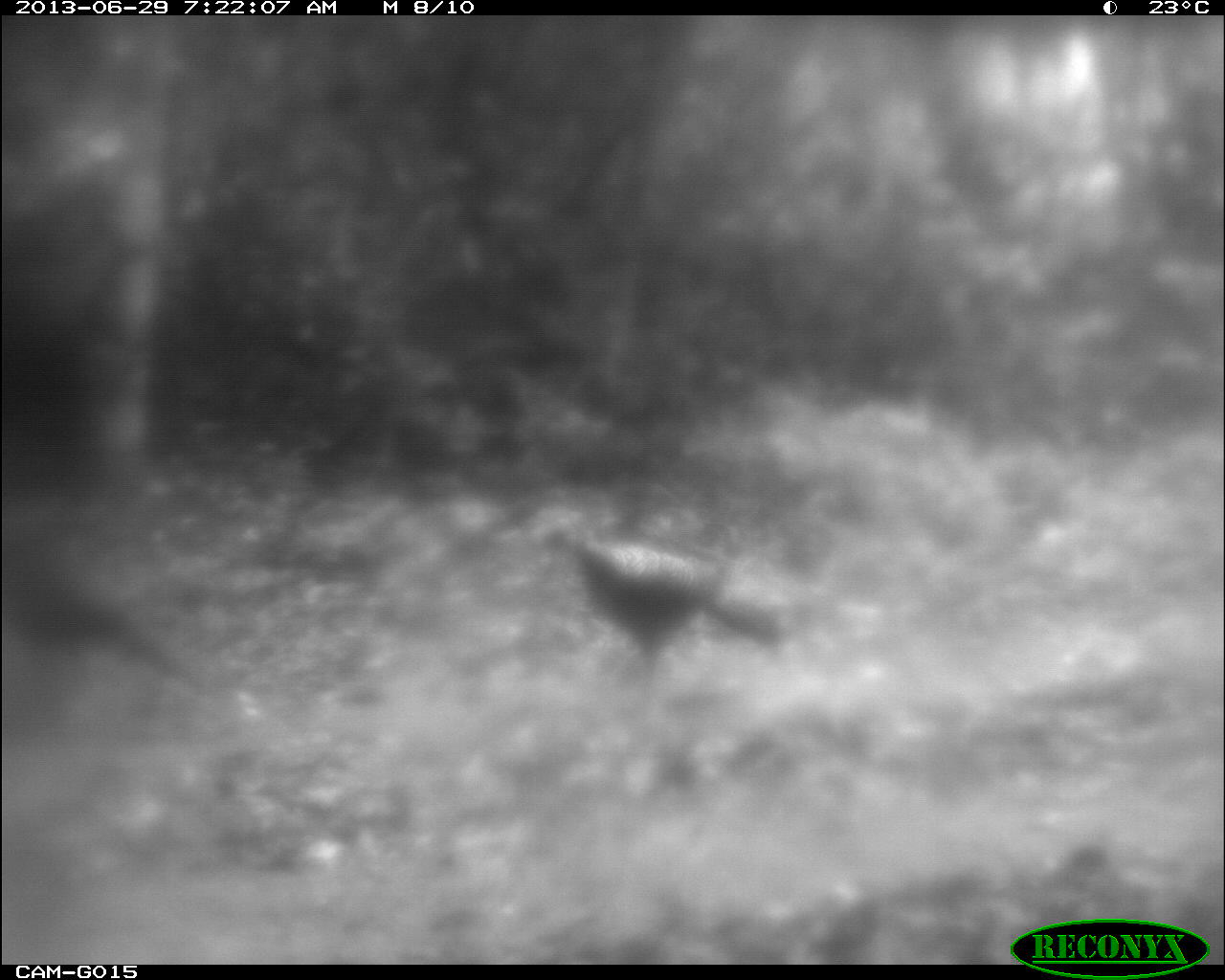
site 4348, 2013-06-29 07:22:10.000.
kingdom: Animalia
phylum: Chordata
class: Aves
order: Galliformes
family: Cracidae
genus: Crax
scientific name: Crax rubra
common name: great curassow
Crax rubra (great curassow), count 3.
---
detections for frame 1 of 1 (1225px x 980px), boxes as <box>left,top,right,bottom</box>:
crax rubra: <box>538,523,780,683</box>; <box>0,543,213,696</box>